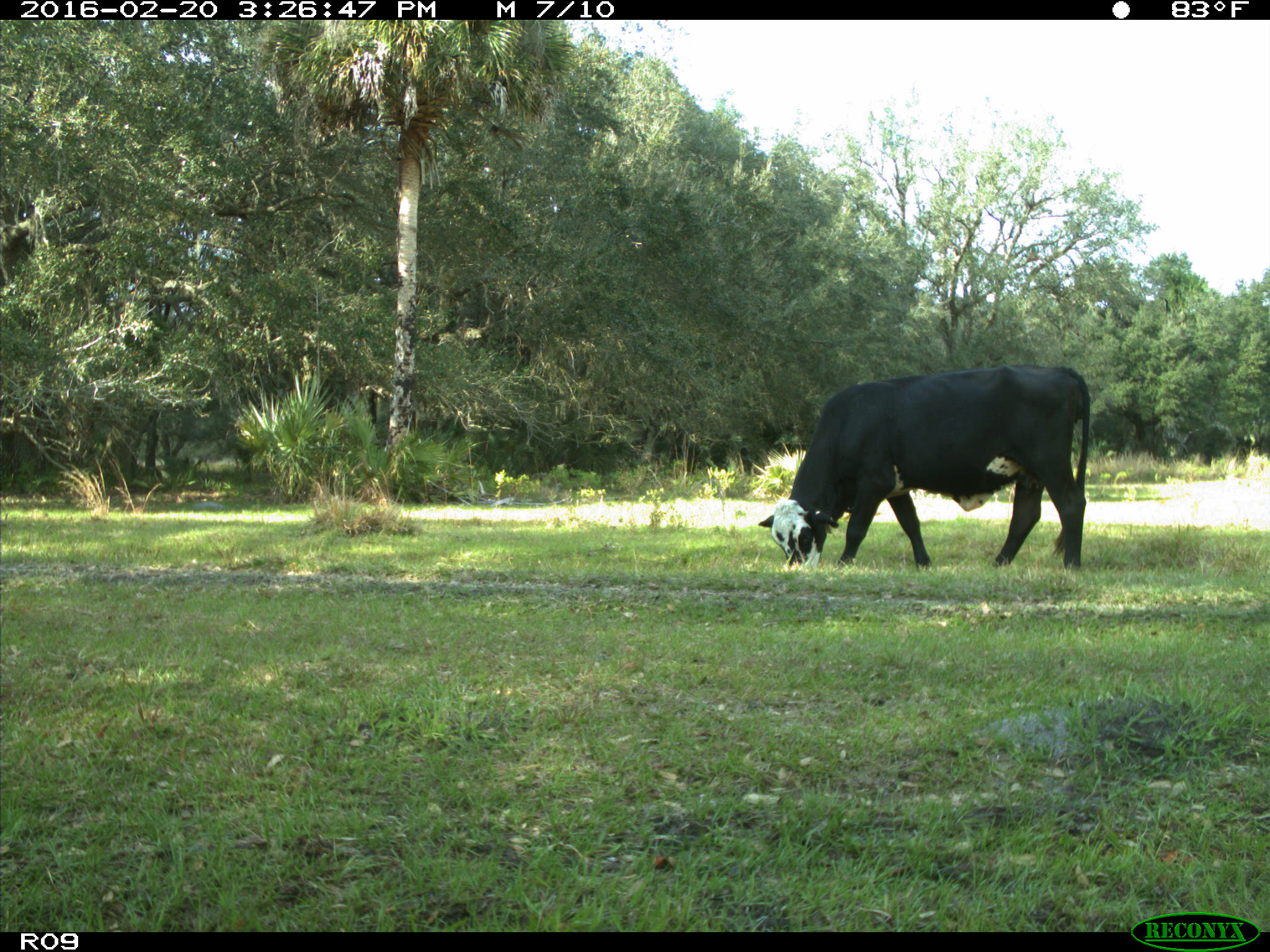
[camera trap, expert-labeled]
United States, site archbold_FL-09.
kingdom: Animalia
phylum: Chordata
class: Mammalia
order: Artiodactyla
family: Bovidae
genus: Bos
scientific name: Bos taurus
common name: domestic cow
Bos taurus (domestic cow).